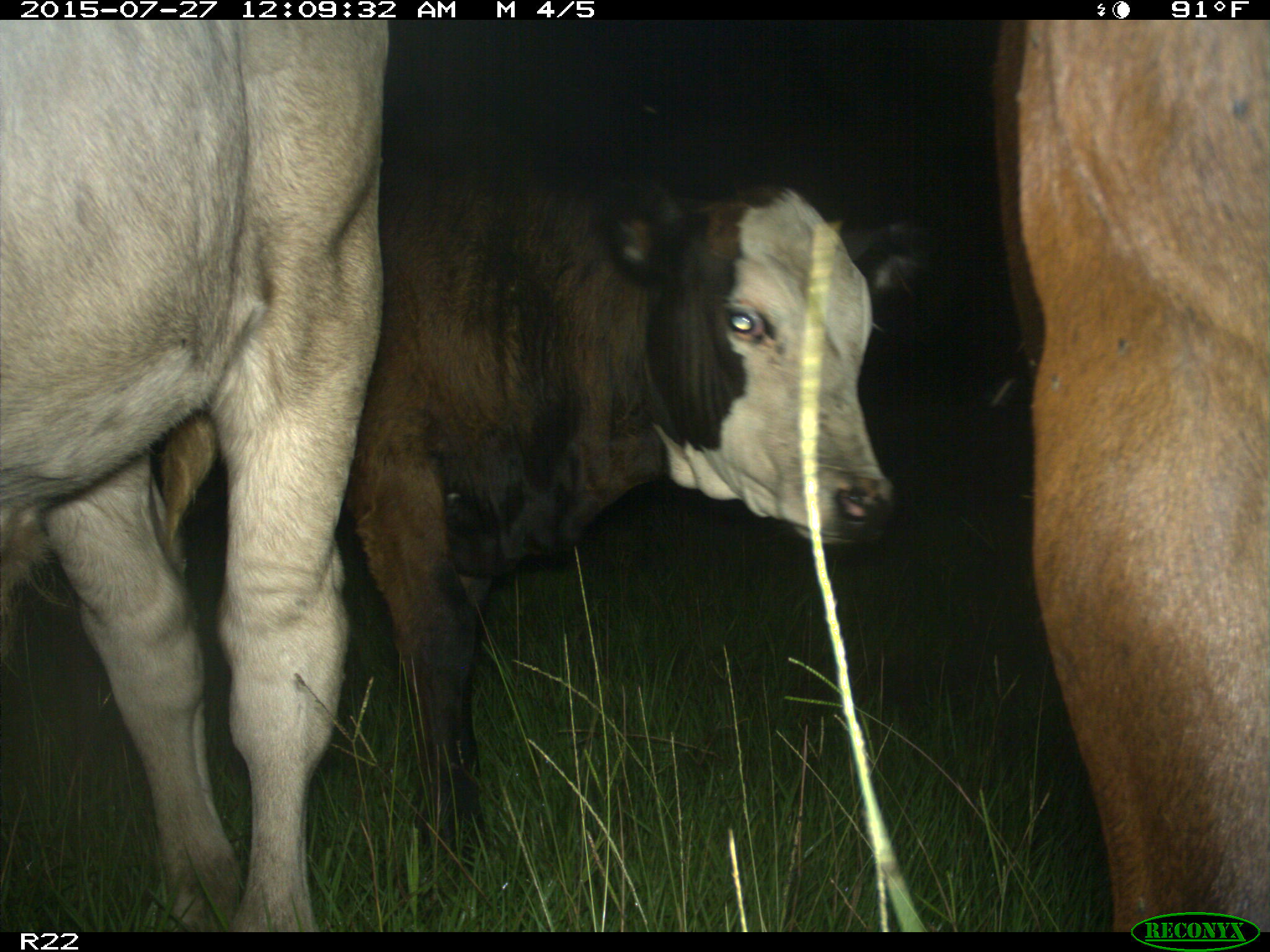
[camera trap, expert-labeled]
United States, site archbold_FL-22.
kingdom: Animalia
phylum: Chordata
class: Mammalia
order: Artiodactyla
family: Bovidae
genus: Bos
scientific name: Bos taurus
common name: domestic cow